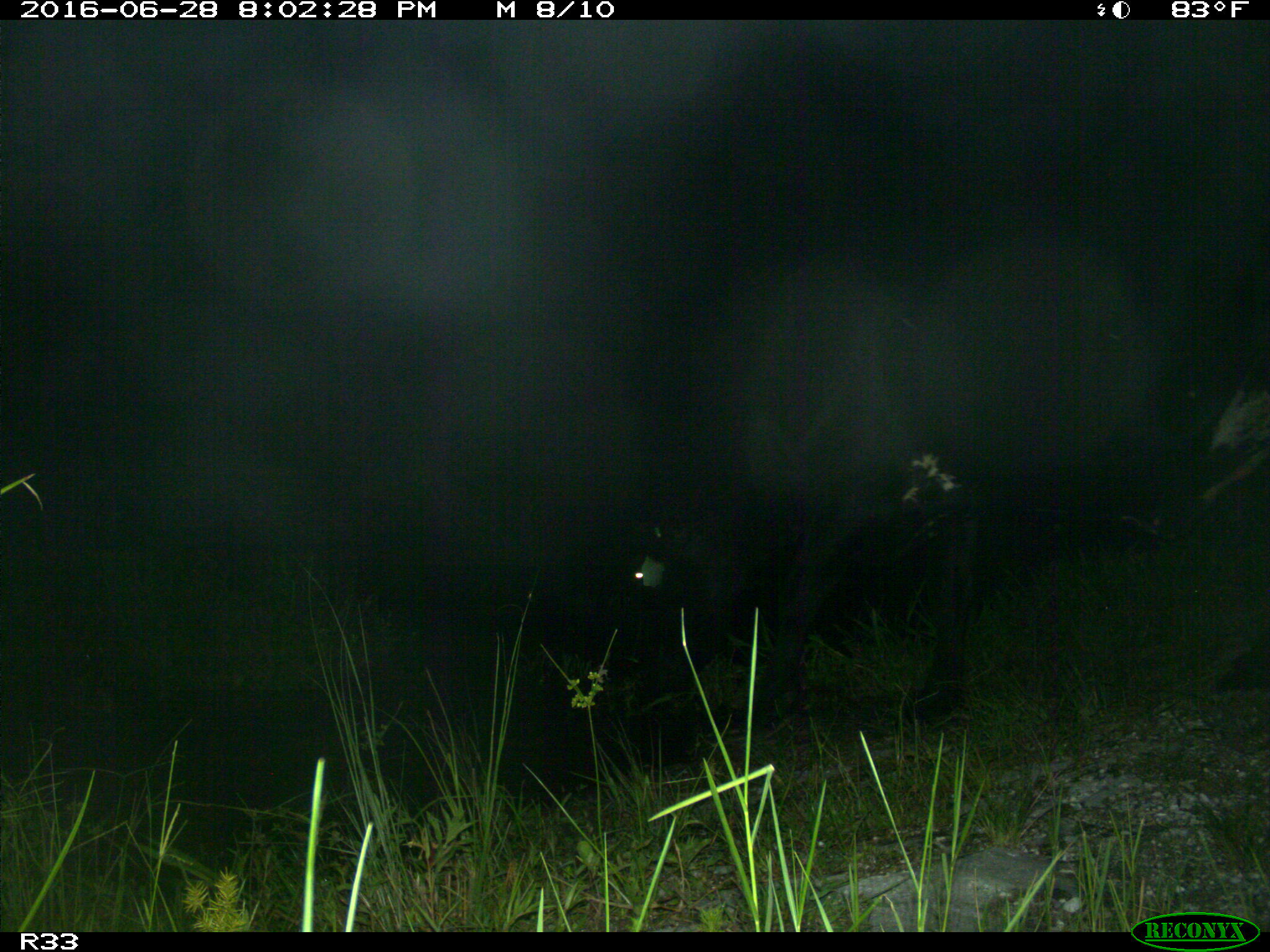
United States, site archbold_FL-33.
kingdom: Animalia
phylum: Chordata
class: Mammalia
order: Artiodactyla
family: Bovidae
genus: Bos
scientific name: Bos taurus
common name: domestic cow